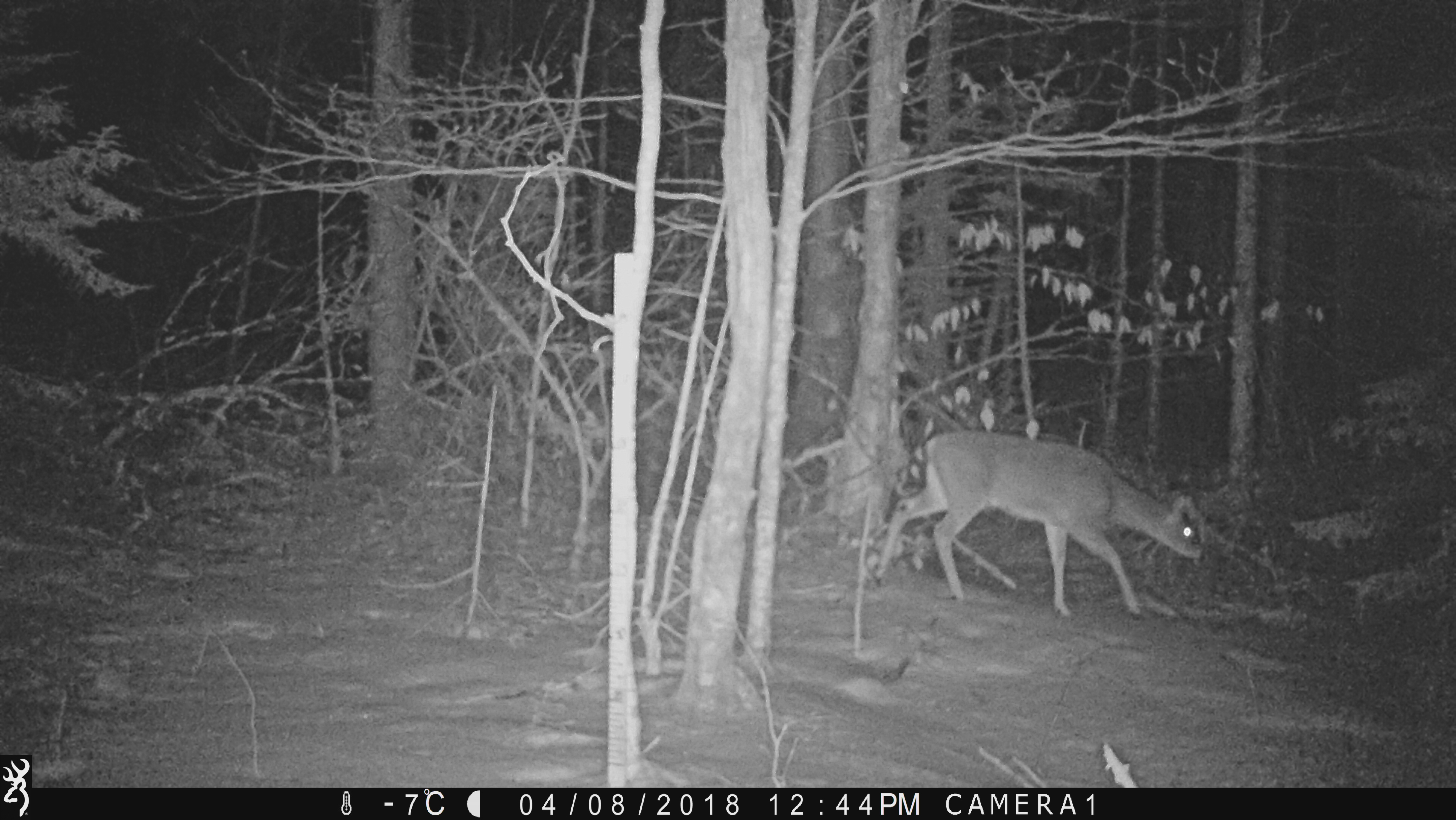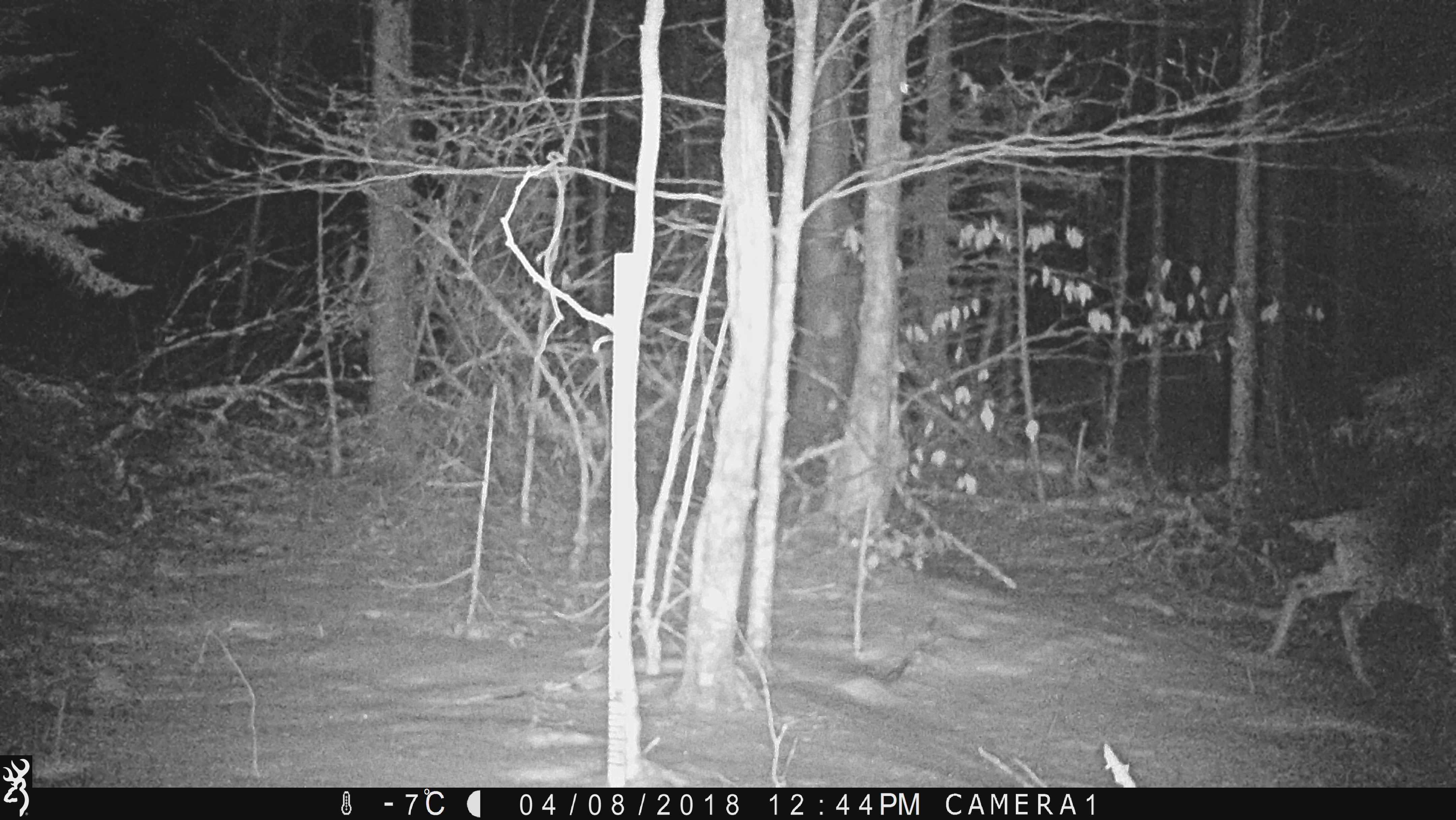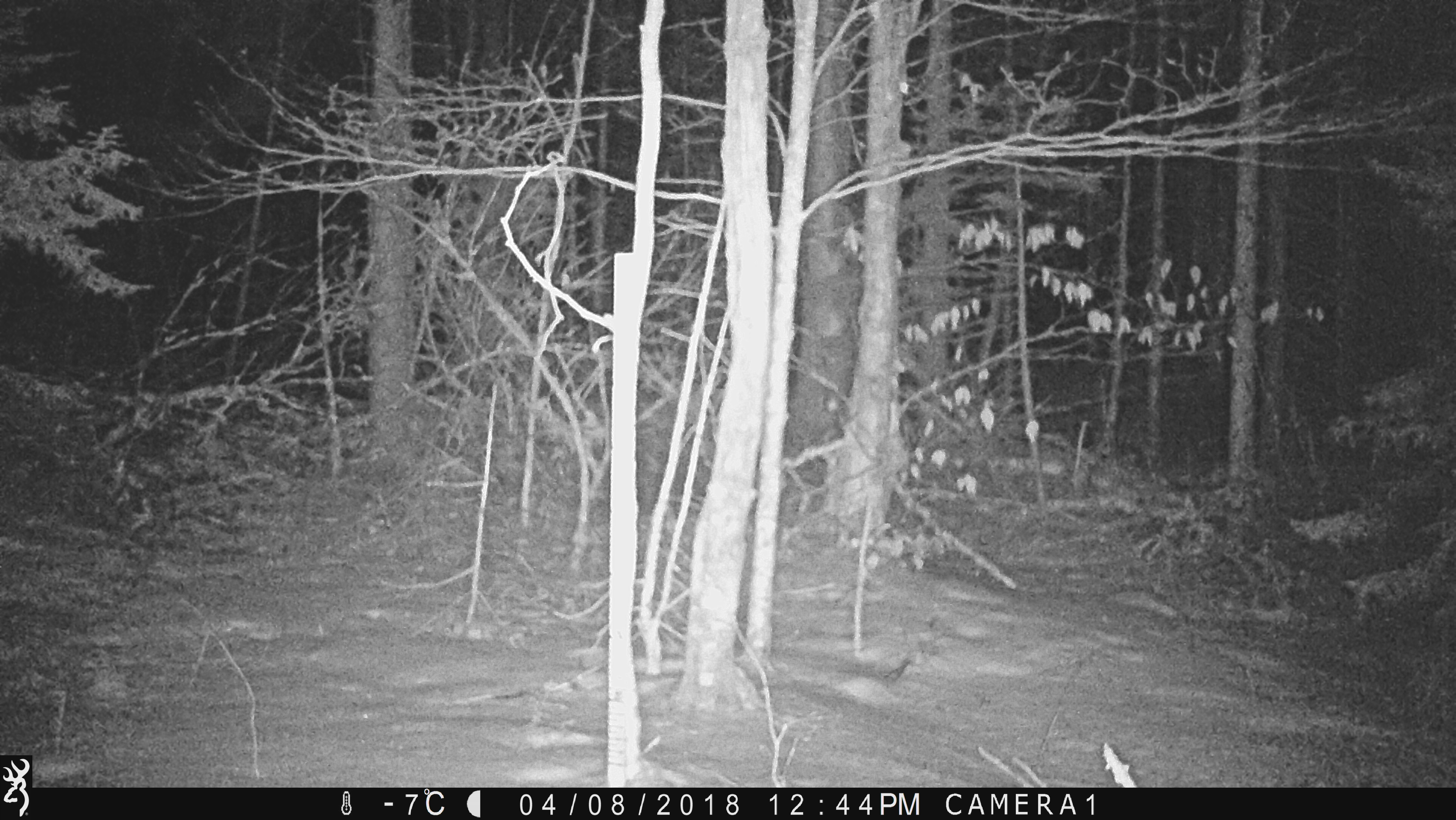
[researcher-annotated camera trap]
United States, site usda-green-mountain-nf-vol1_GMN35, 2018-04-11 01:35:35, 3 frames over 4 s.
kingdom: Animalia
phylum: Chordata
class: Mammalia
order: Artiodactyla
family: Cervidae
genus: Odocoileus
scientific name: Odocoileus virginianus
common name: white-tailed deer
White-tailed deer (Odocoileus virginianus).